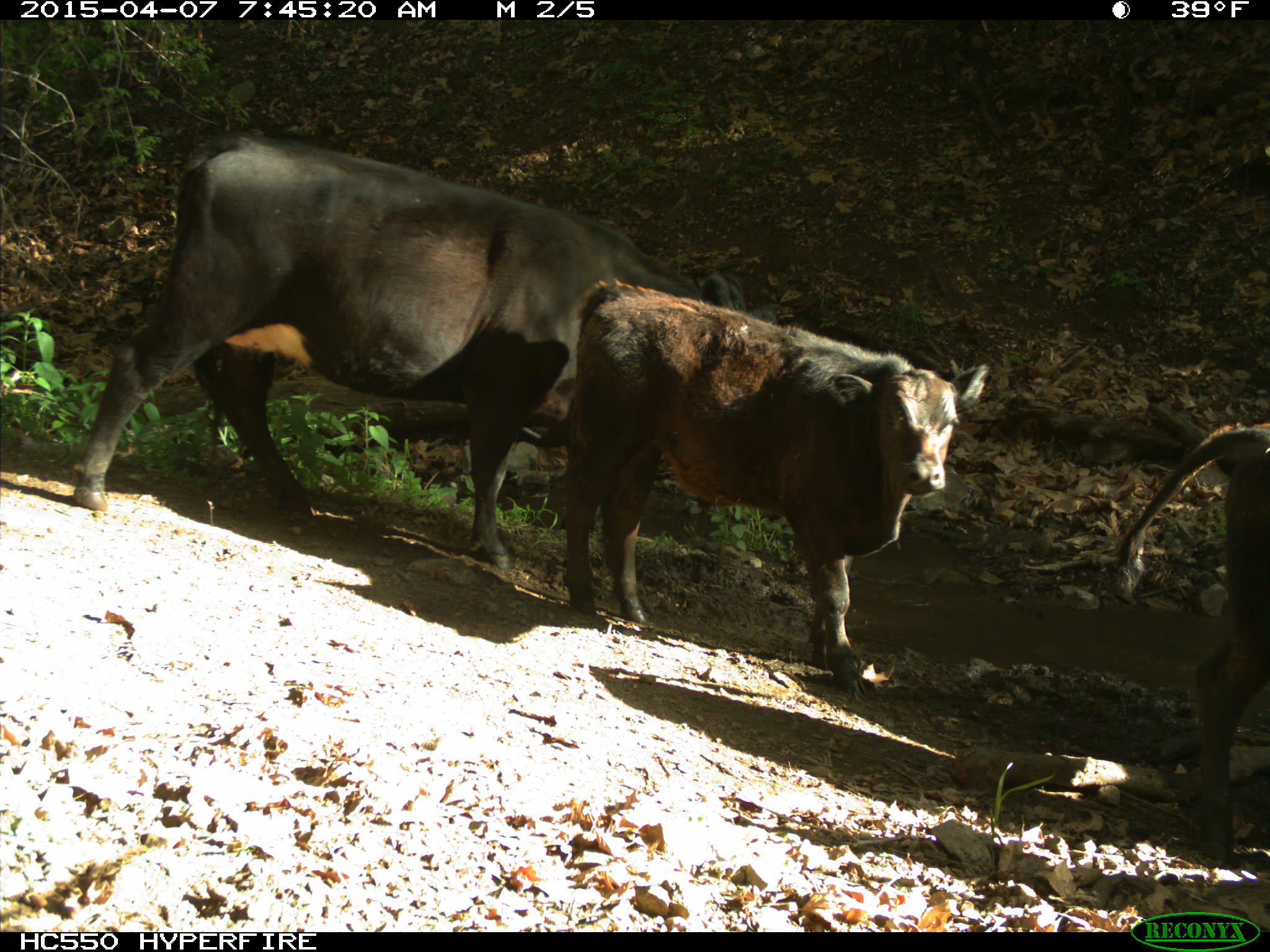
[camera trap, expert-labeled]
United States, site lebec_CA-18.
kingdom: Animalia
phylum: Chordata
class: Mammalia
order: Artiodactyla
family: Bovidae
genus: Bos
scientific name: Bos taurus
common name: domestic cow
Bos taurus (domestic cow).